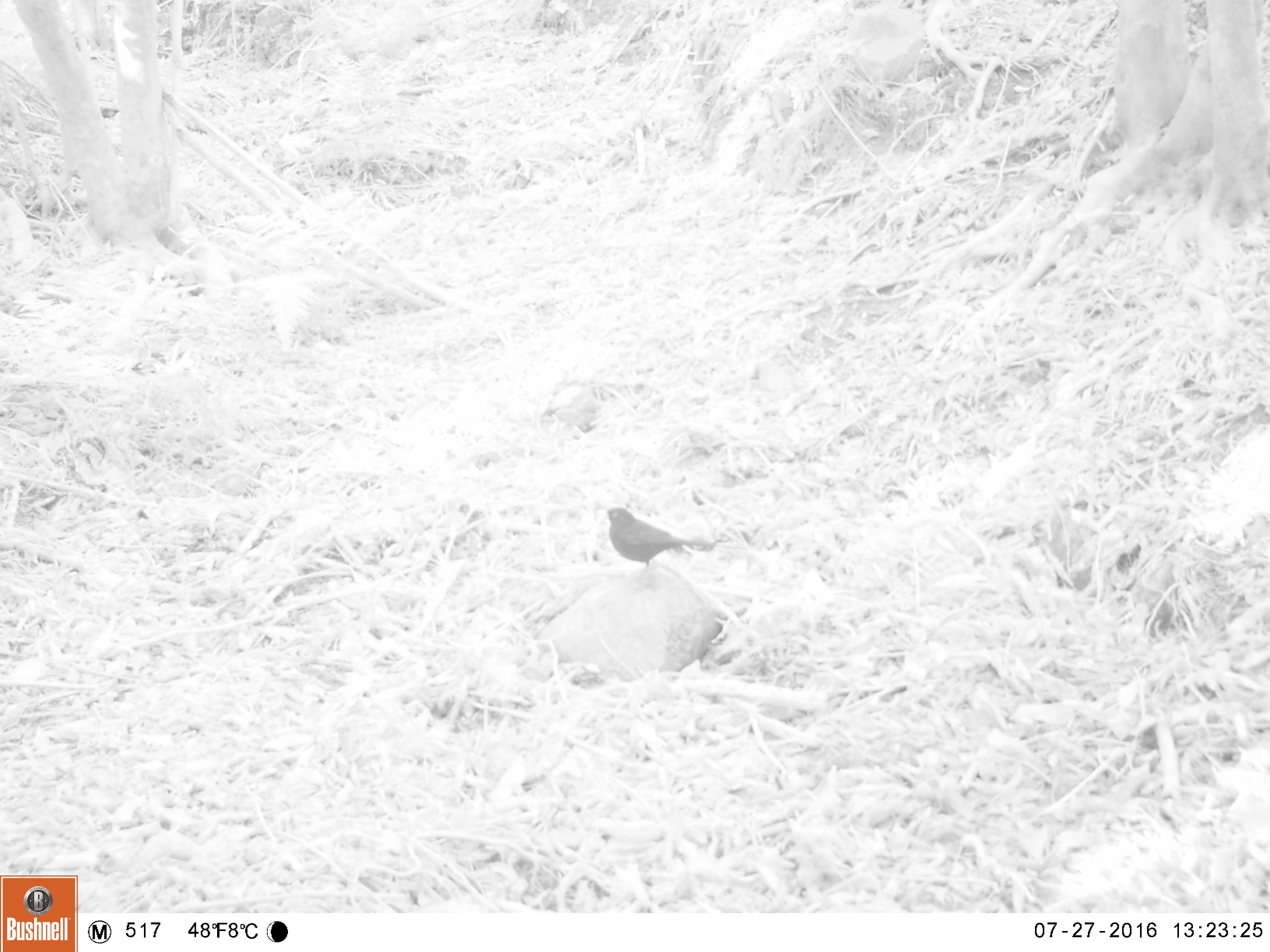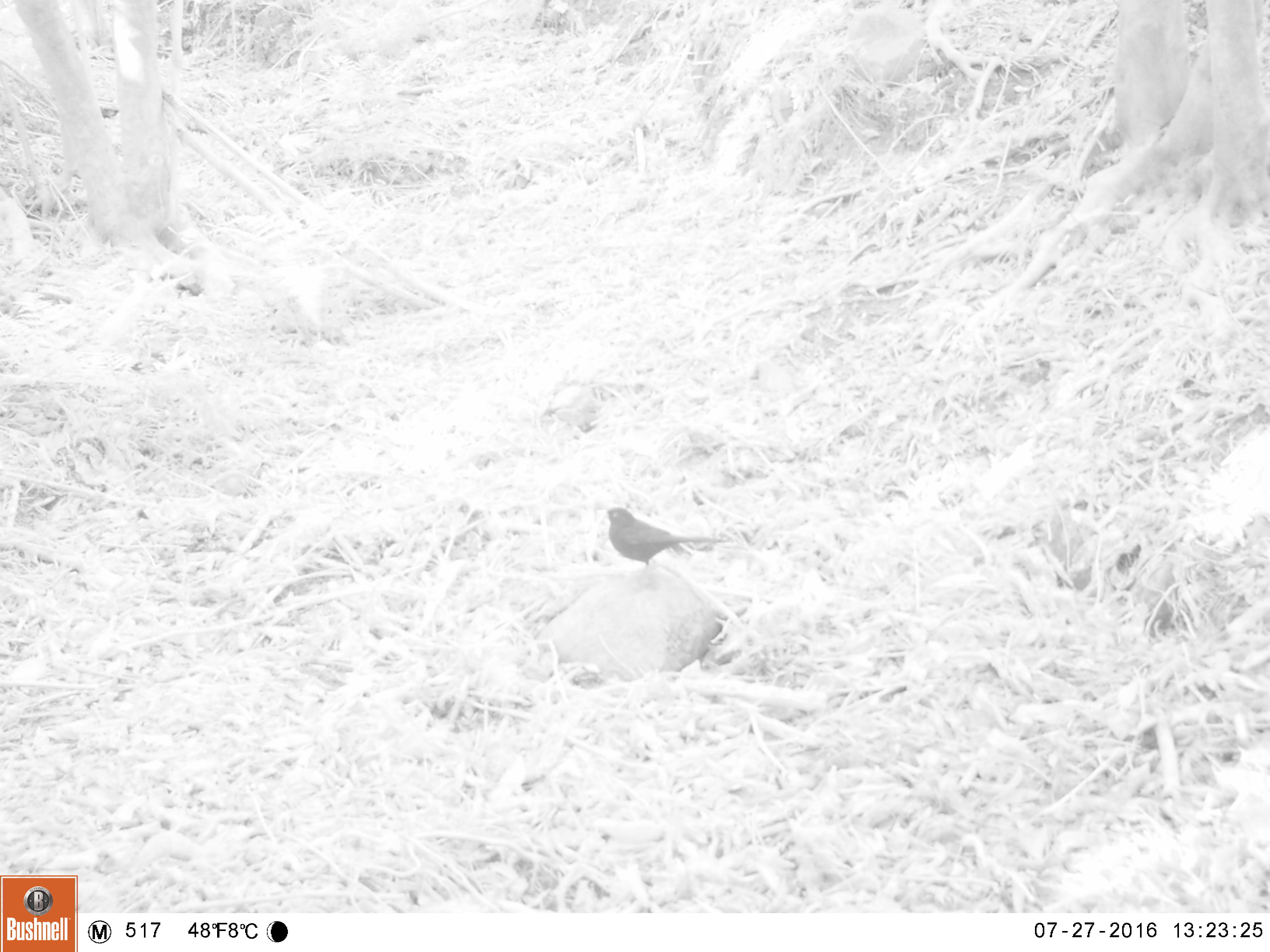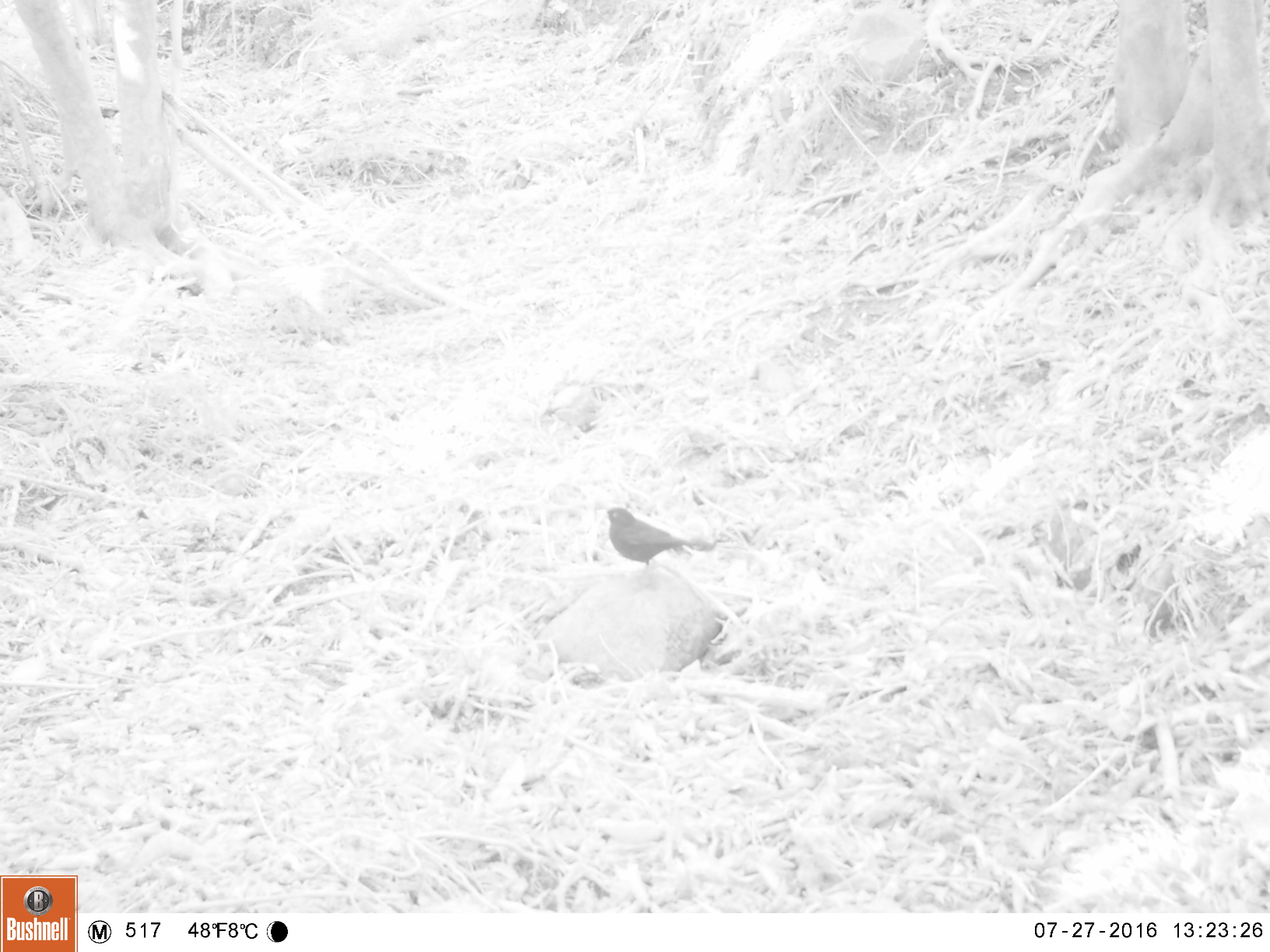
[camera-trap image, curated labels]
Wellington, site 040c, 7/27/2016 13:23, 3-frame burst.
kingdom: Animalia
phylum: Chordata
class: Aves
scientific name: Aves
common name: bird